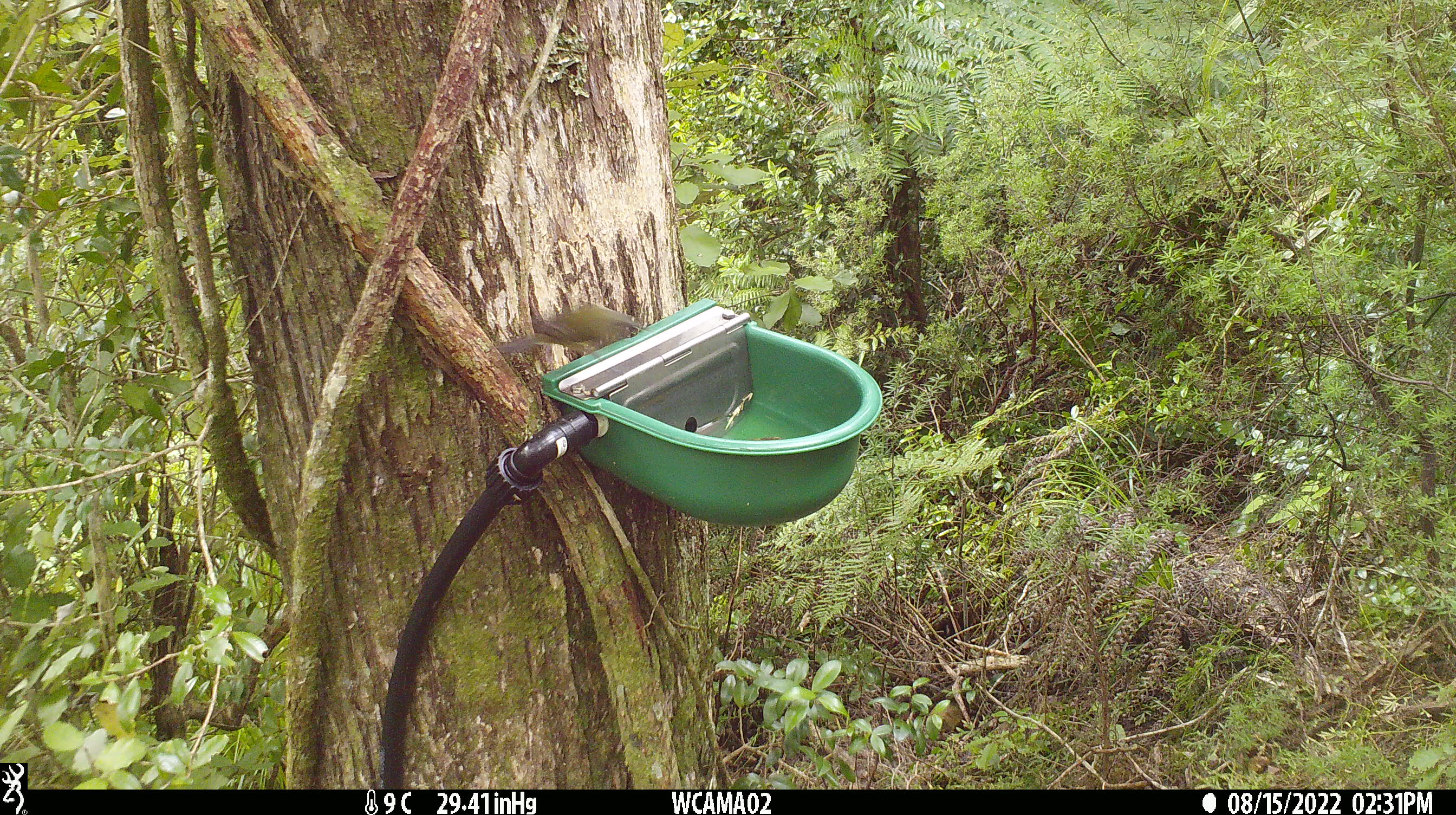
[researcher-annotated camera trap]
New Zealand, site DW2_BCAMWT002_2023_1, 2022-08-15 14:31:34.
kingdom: Animalia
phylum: Chordata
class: Aves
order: Passeriformes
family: Meliphagidae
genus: Anthornis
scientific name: Anthornis melanura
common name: new zealand bellbird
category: bellbird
Bellbird (new zealand bellbird) (Anthornis melanura).